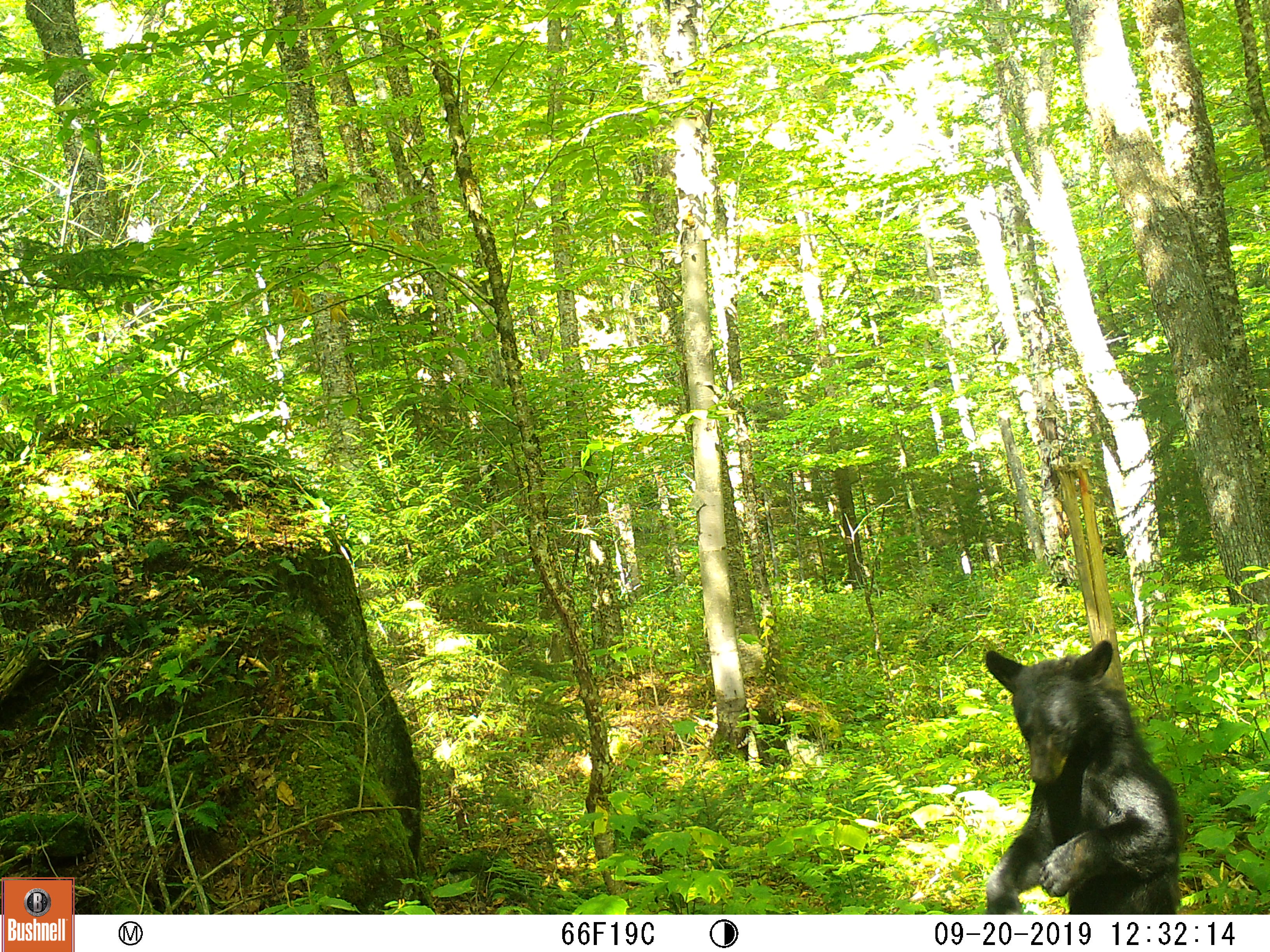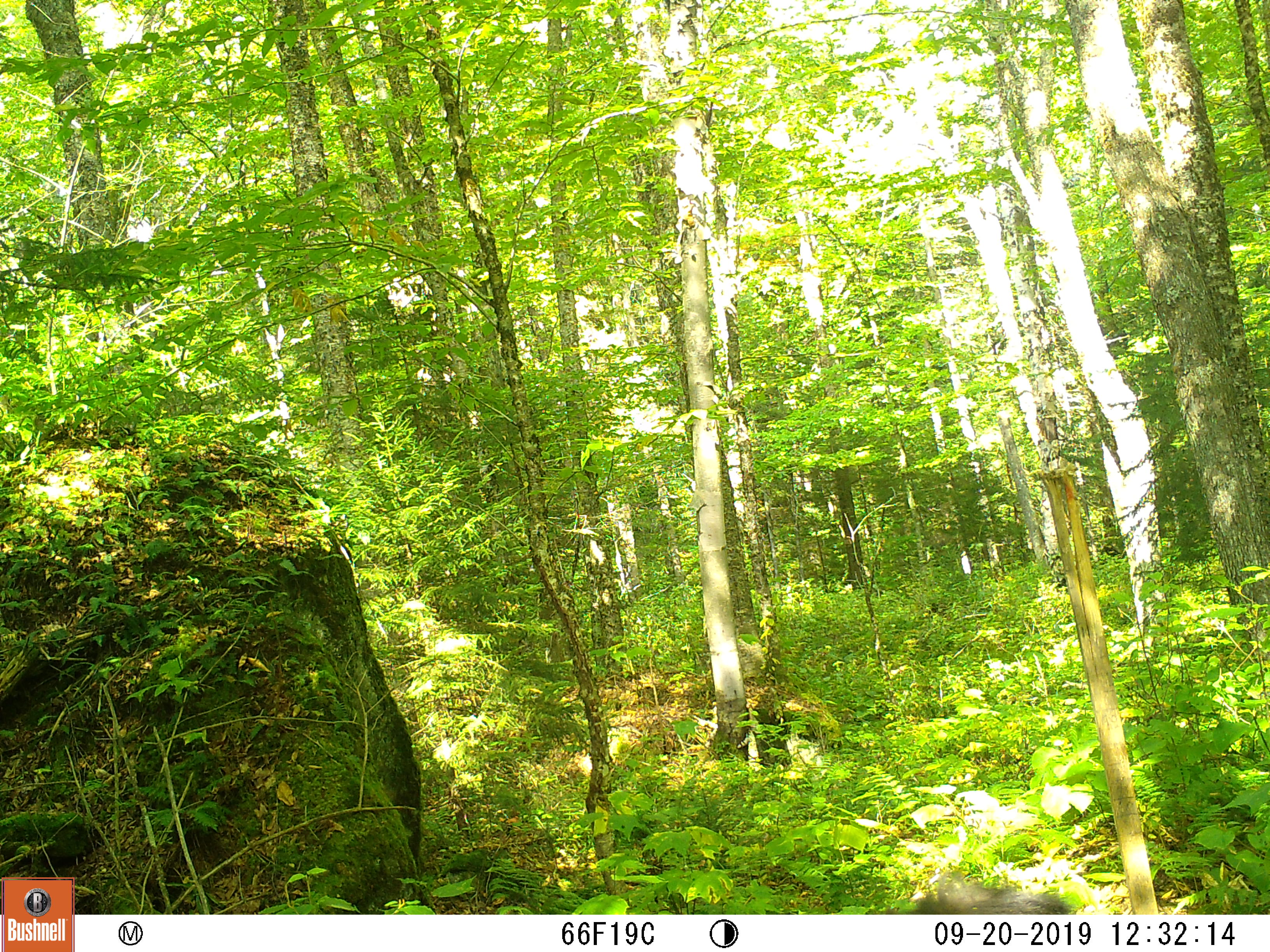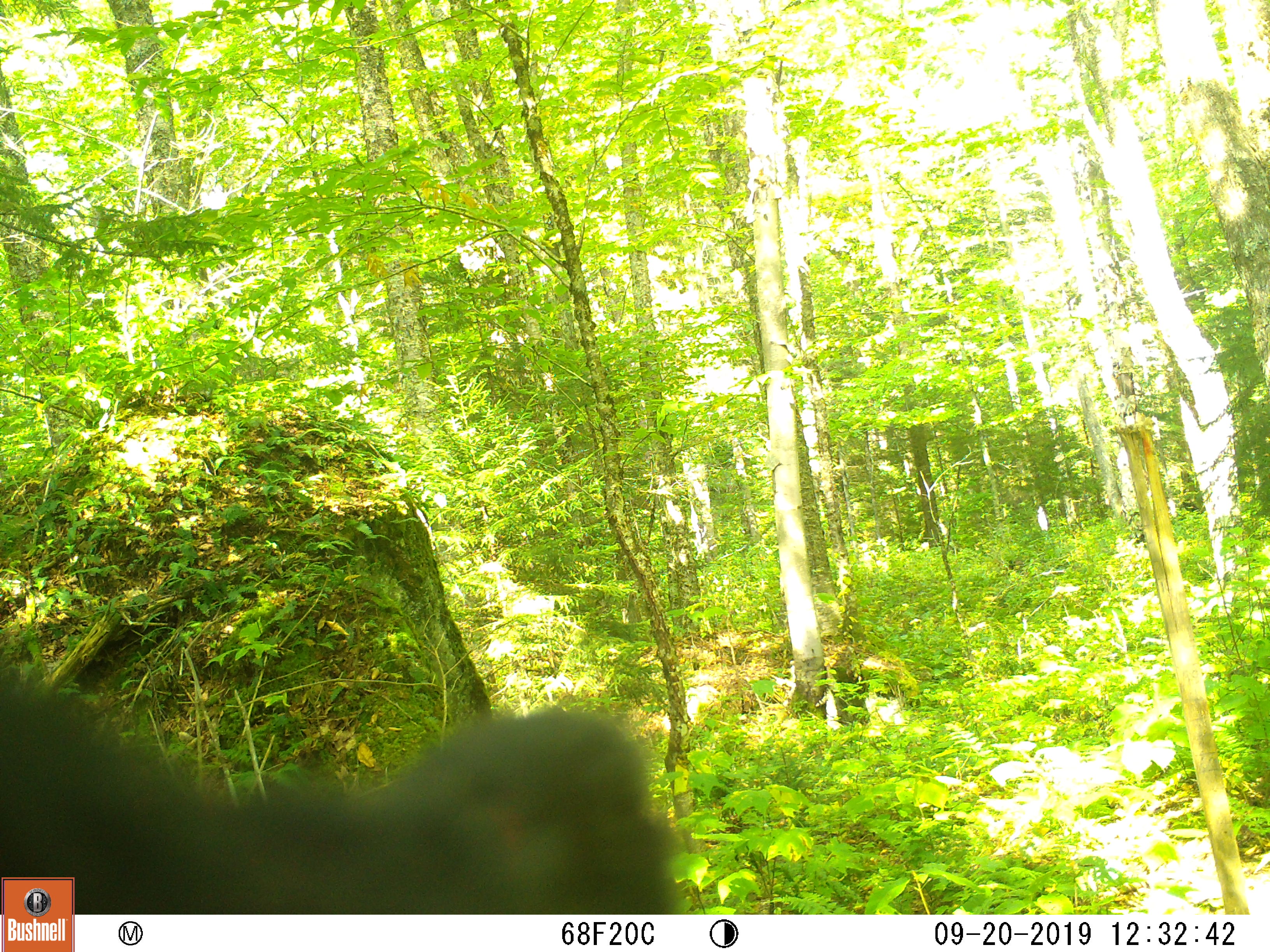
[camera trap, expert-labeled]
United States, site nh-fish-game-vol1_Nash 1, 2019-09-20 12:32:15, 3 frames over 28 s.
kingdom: Animalia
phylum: Chordata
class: Mammalia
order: Carnivora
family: Ursidae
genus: Ursus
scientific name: Ursus americanus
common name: black bear